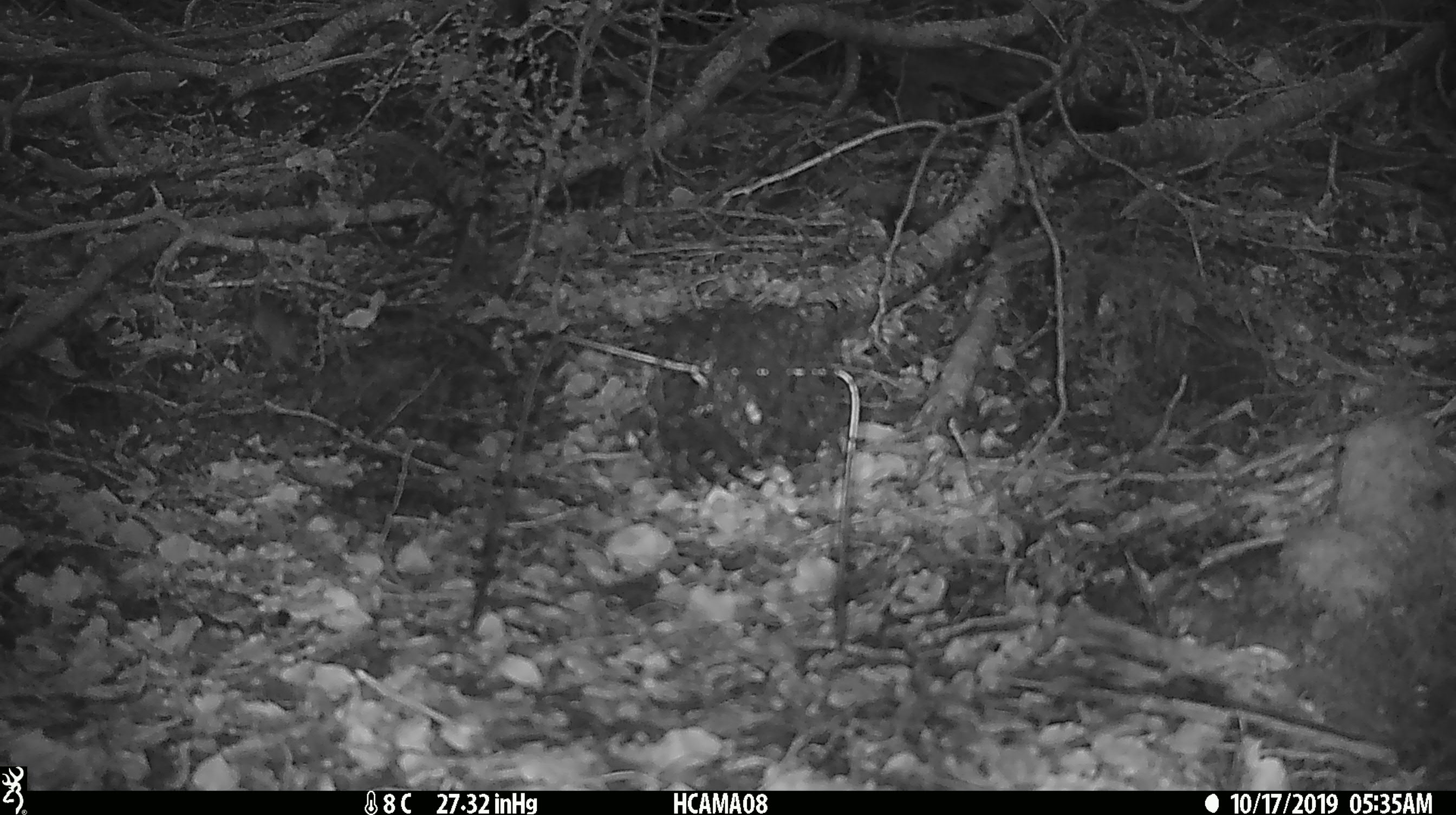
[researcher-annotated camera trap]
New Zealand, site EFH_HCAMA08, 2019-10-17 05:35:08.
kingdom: Animalia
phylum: Chordata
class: Mammalia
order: Rodentia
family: Muridae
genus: Mus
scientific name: Mus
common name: mouse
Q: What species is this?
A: Mouse (Mus).